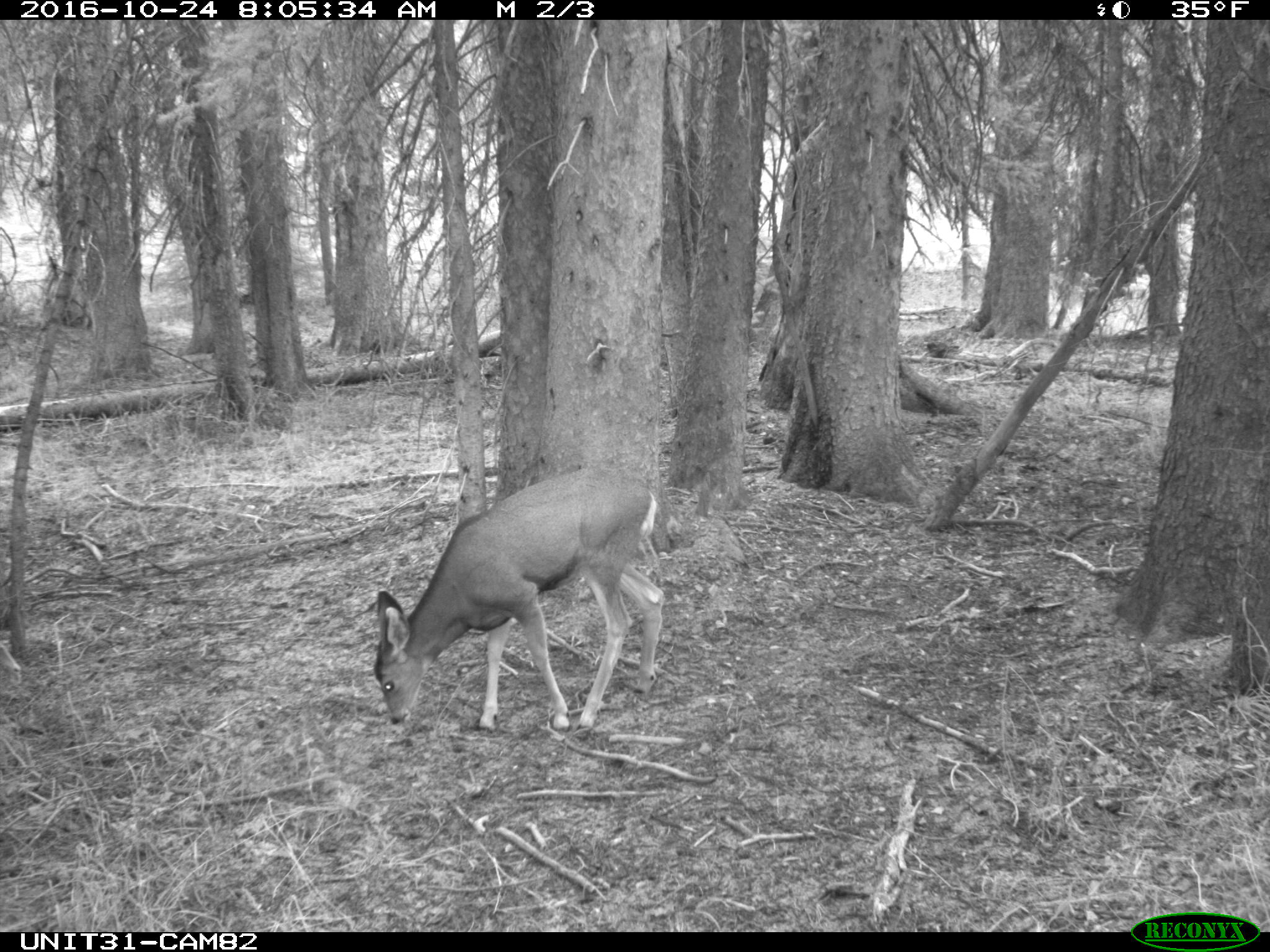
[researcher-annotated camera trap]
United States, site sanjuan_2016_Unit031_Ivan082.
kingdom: Animalia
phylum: Chordata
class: Mammalia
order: Artiodactyla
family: Cervidae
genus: Odocoileus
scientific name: Odocoileus hemionus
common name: mule deer